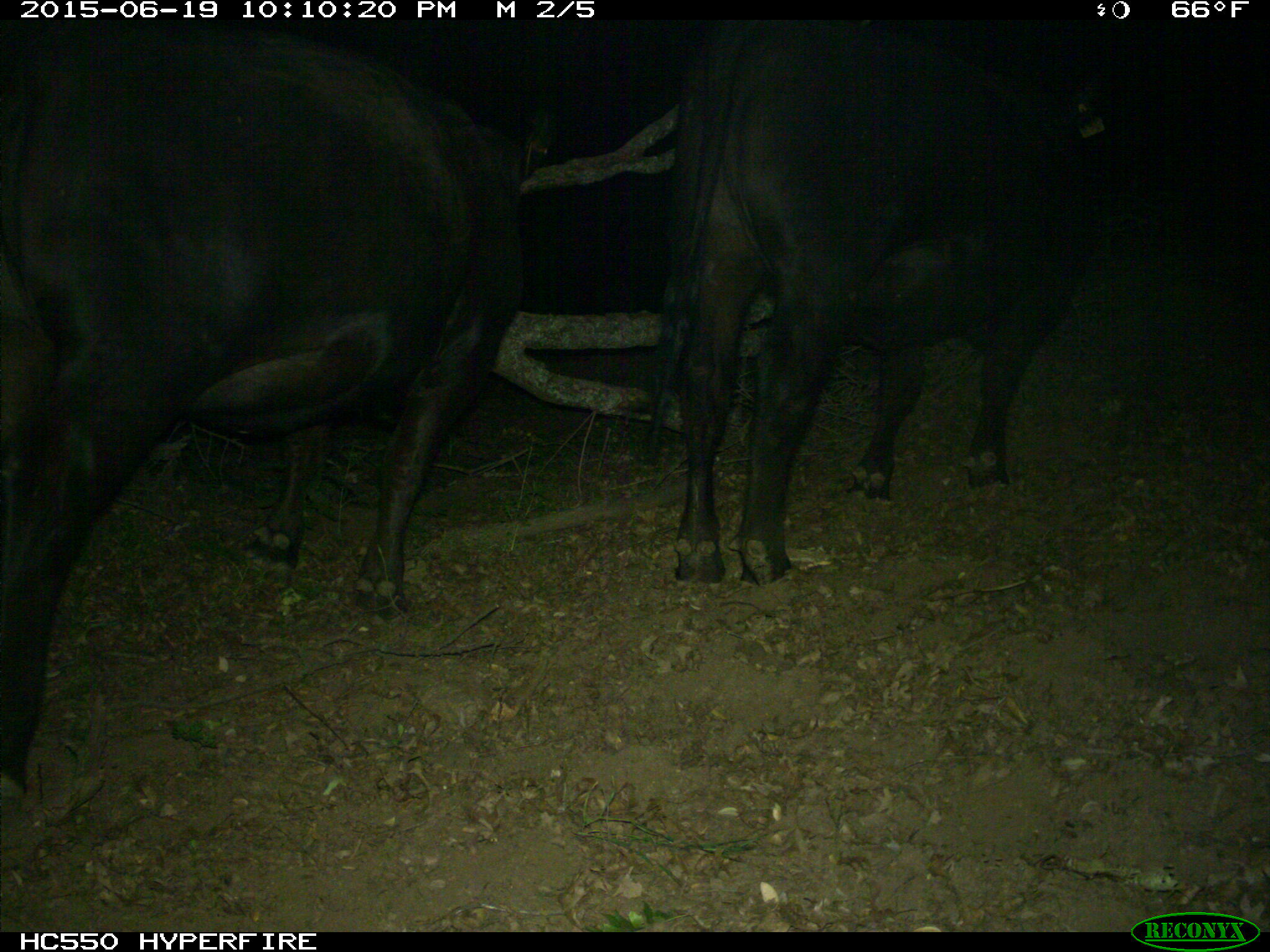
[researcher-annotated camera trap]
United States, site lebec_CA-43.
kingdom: Animalia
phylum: Chordata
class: Mammalia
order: Artiodactyla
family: Bovidae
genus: Bos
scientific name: Bos taurus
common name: domestic cow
Bos taurus (domestic cow).